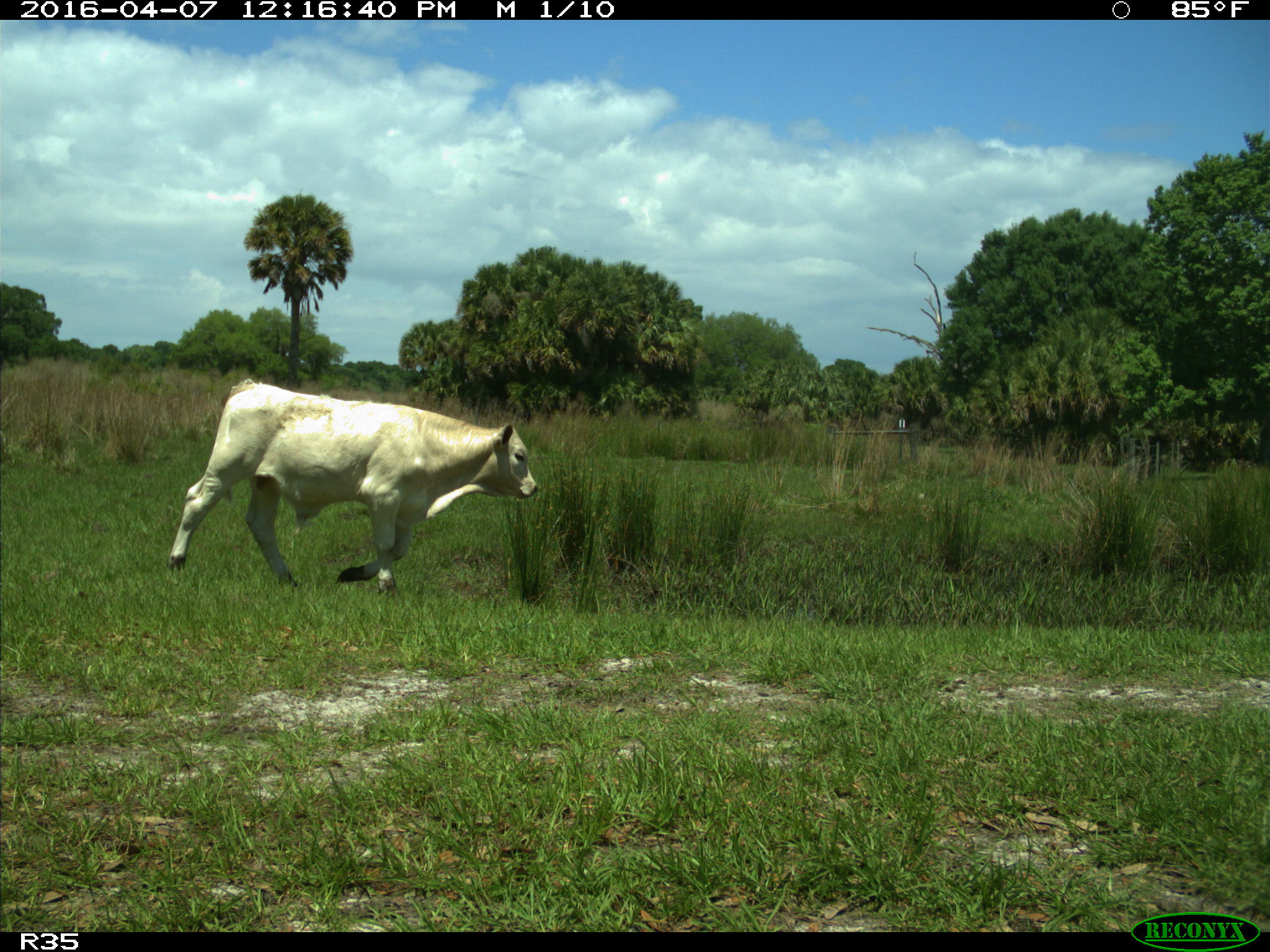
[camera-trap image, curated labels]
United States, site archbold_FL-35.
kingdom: Animalia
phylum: Chordata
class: Mammalia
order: Artiodactyla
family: Bovidae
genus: Bos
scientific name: Bos taurus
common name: domestic cow